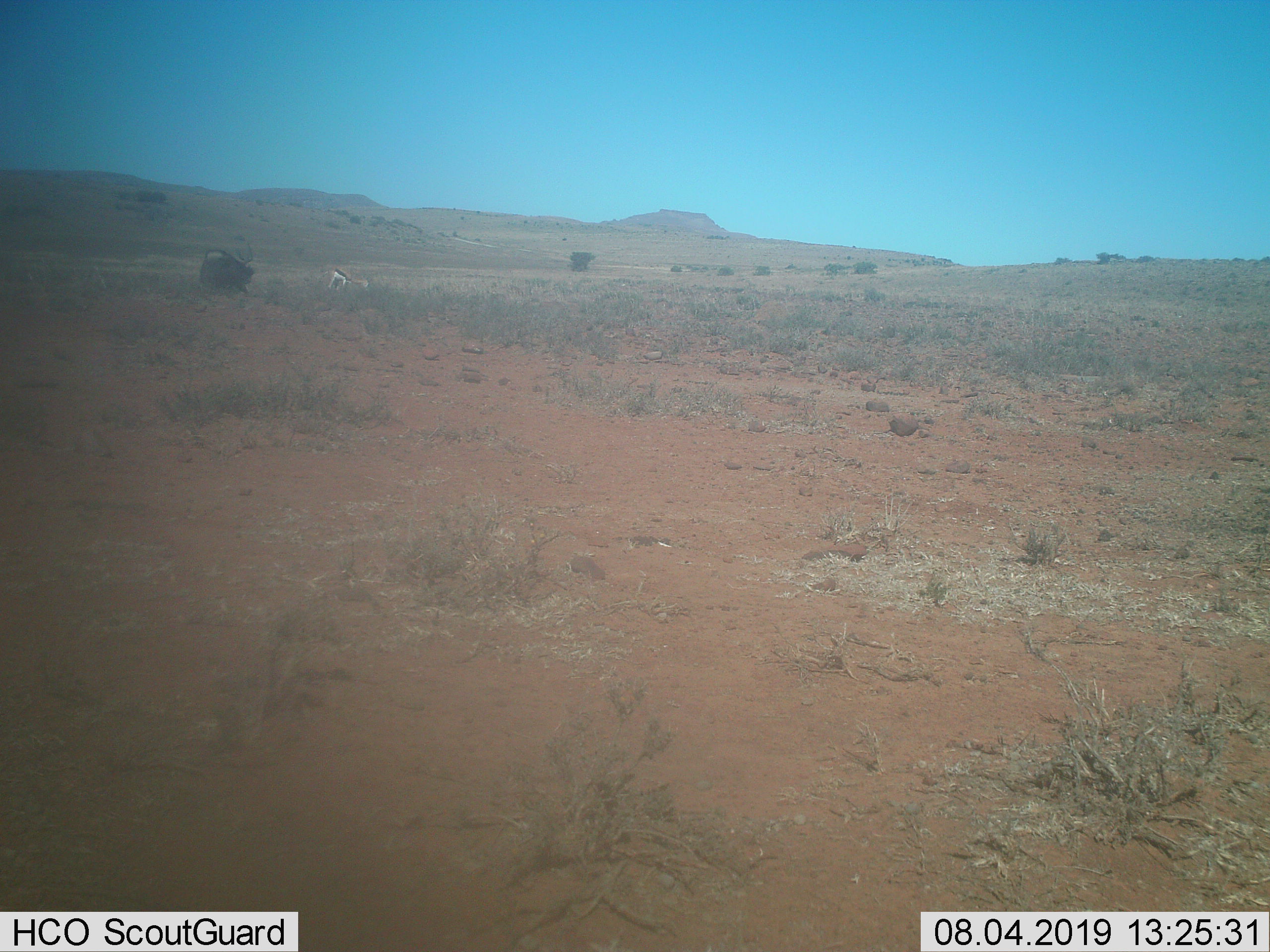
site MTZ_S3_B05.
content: unidentified animal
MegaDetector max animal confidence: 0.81